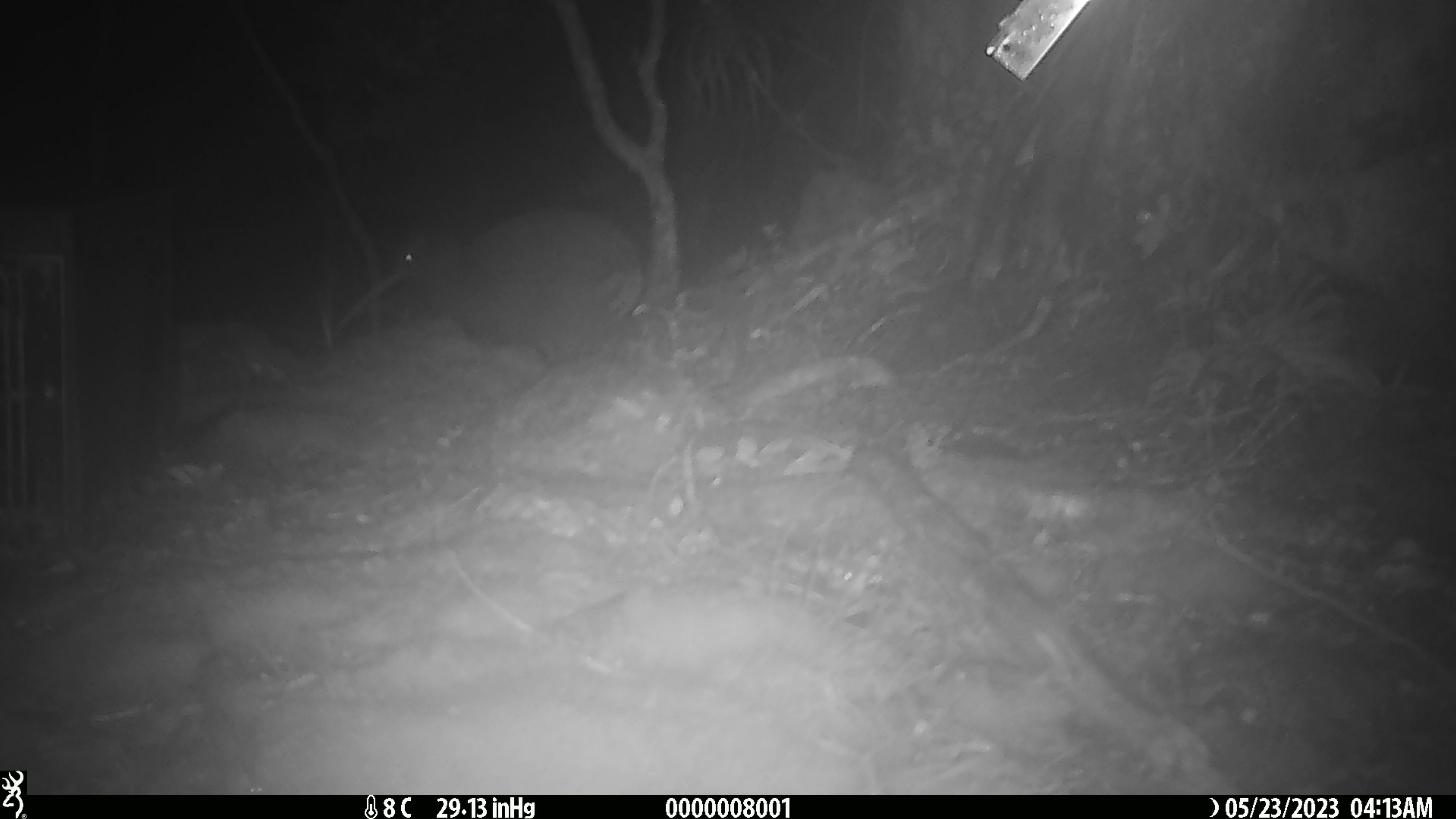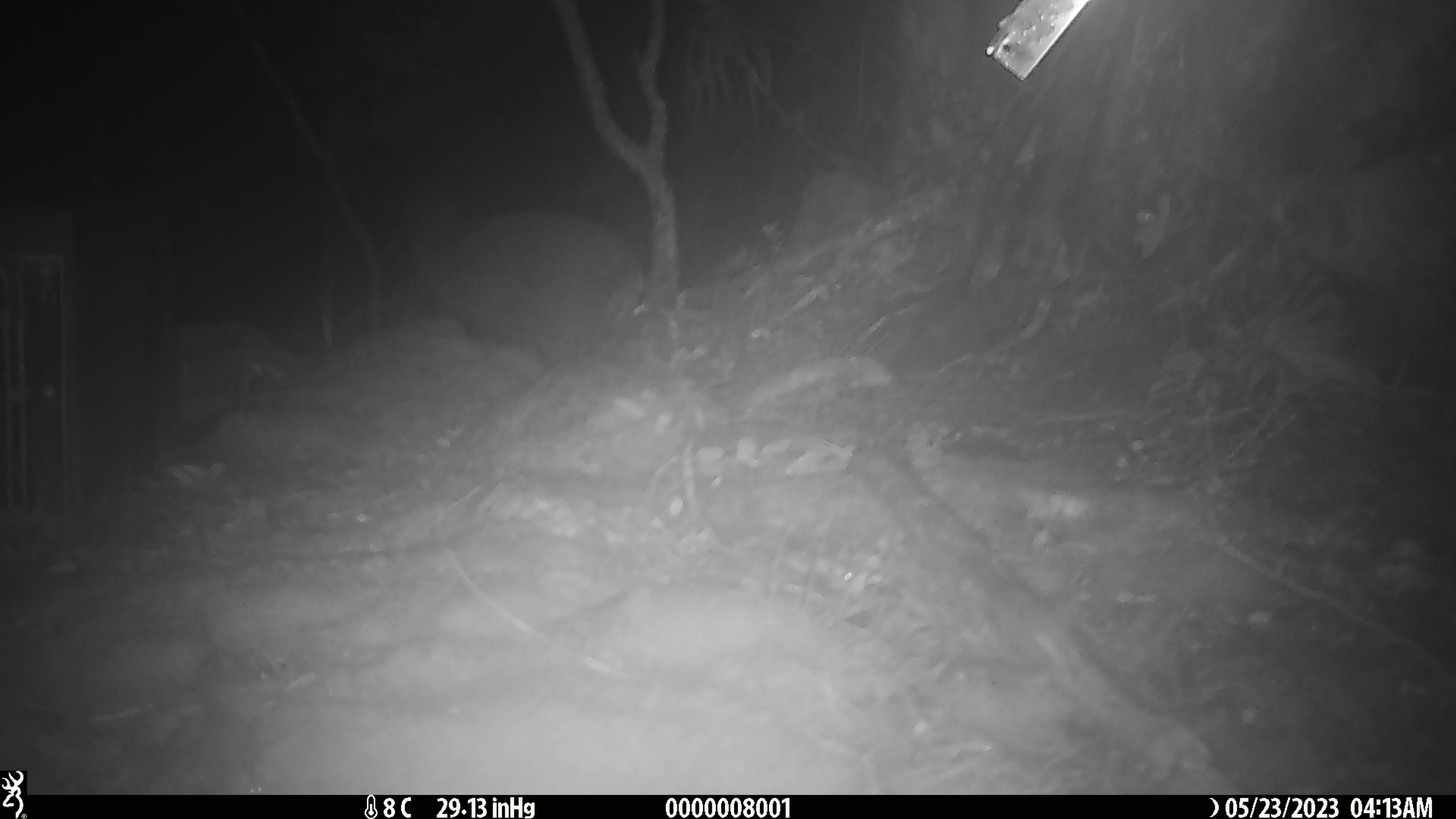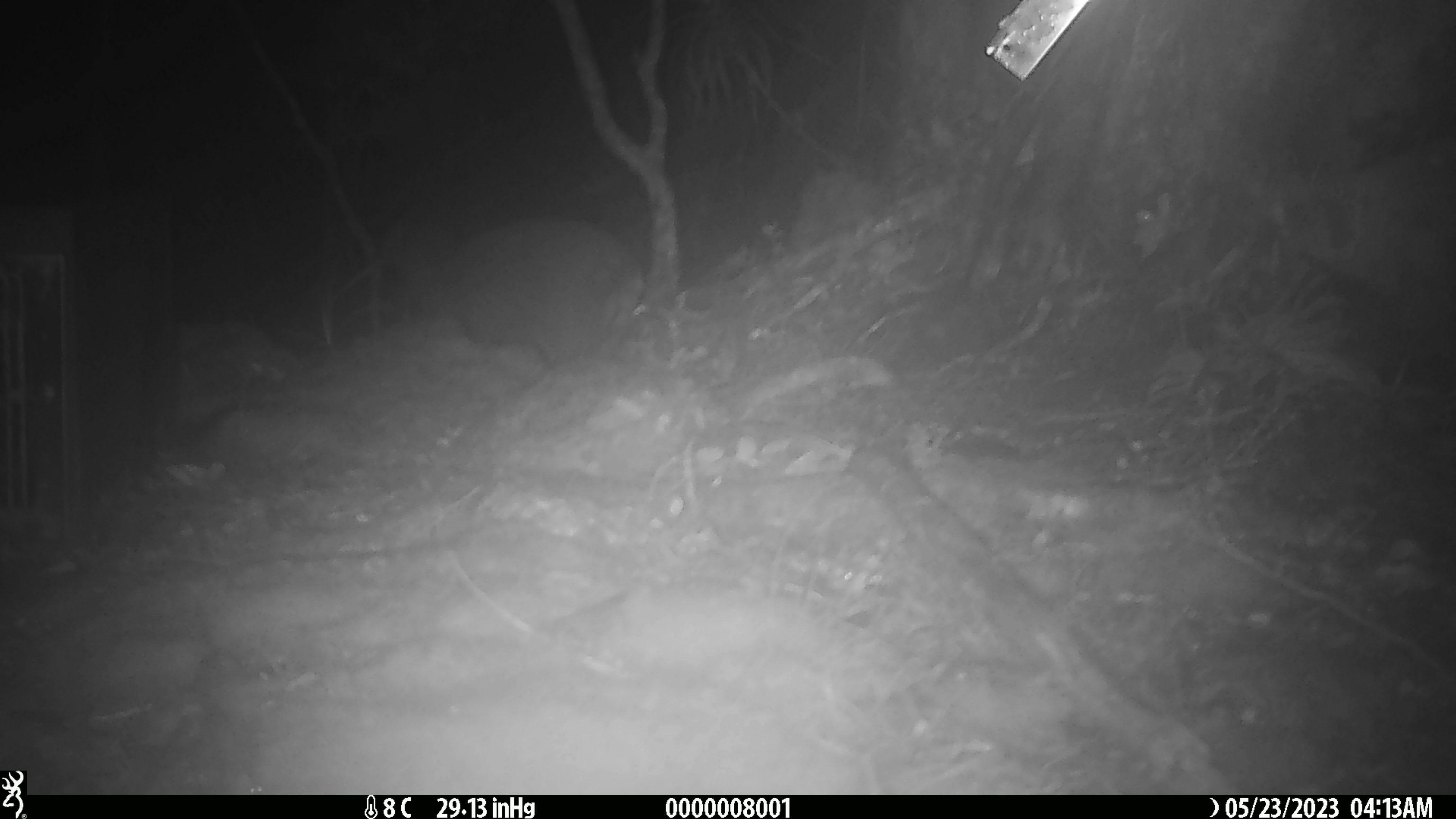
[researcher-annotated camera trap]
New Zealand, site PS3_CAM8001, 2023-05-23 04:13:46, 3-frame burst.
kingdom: Animalia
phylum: Chordata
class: Aves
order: Apterygiformes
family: Apterygidae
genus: Apteryx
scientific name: Apteryx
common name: kiwi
Kiwi (Apteryx).